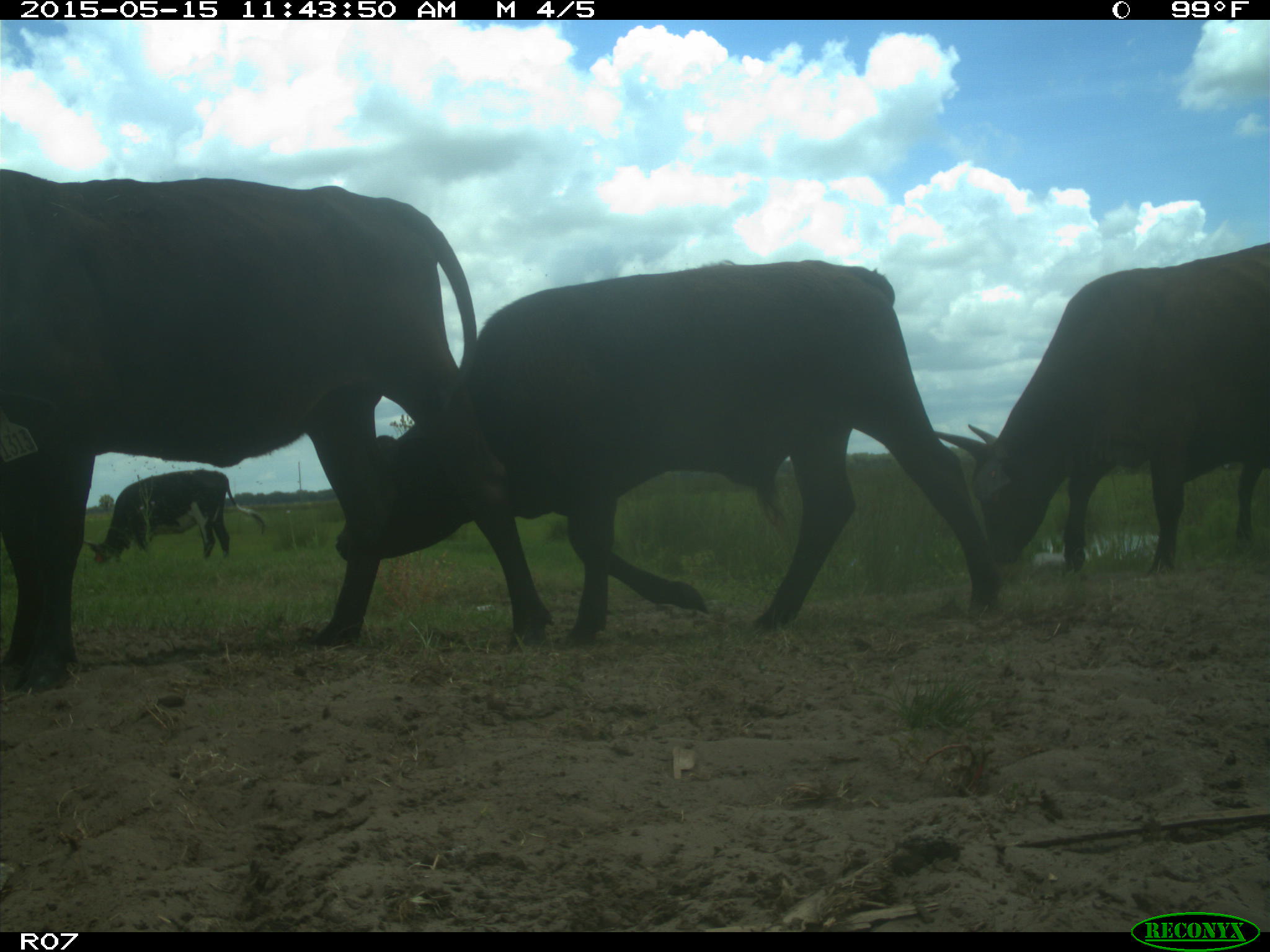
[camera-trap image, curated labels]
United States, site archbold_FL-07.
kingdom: Animalia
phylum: Chordata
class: Mammalia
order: Artiodactyla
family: Bovidae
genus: Bos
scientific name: Bos taurus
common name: domestic cow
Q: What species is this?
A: Bos taurus (domestic cow).